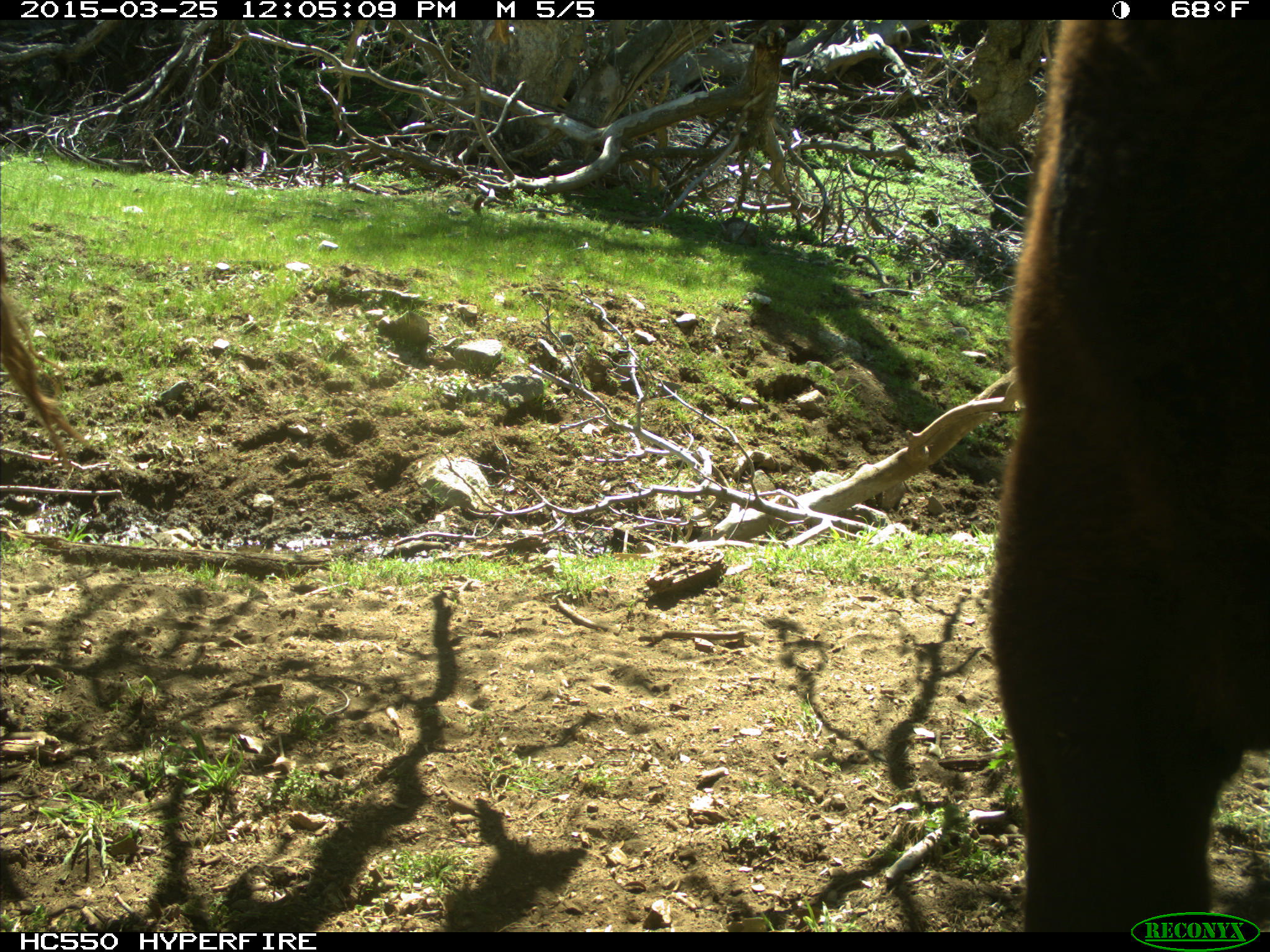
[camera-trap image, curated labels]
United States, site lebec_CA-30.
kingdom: Animalia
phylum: Chordata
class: Mammalia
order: Artiodactyla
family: Bovidae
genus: Bos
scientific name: Bos taurus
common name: domestic cow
Bos taurus (domestic cow).